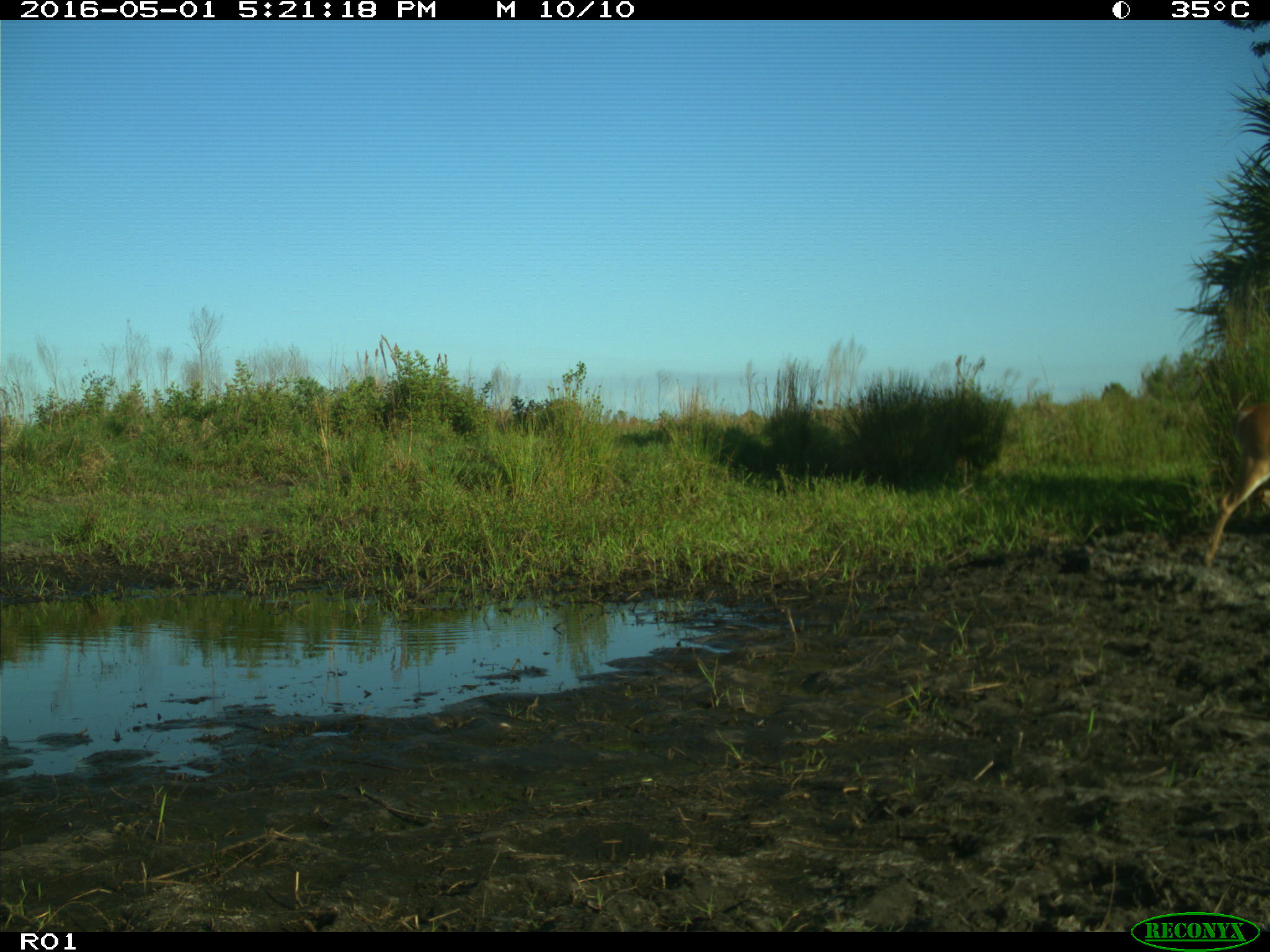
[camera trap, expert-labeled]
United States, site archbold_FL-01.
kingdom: Animalia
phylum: Chordata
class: Mammalia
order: Artiodactyla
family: Cervidae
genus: Odocoileus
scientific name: Odocoileus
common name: deer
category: unidentified deer